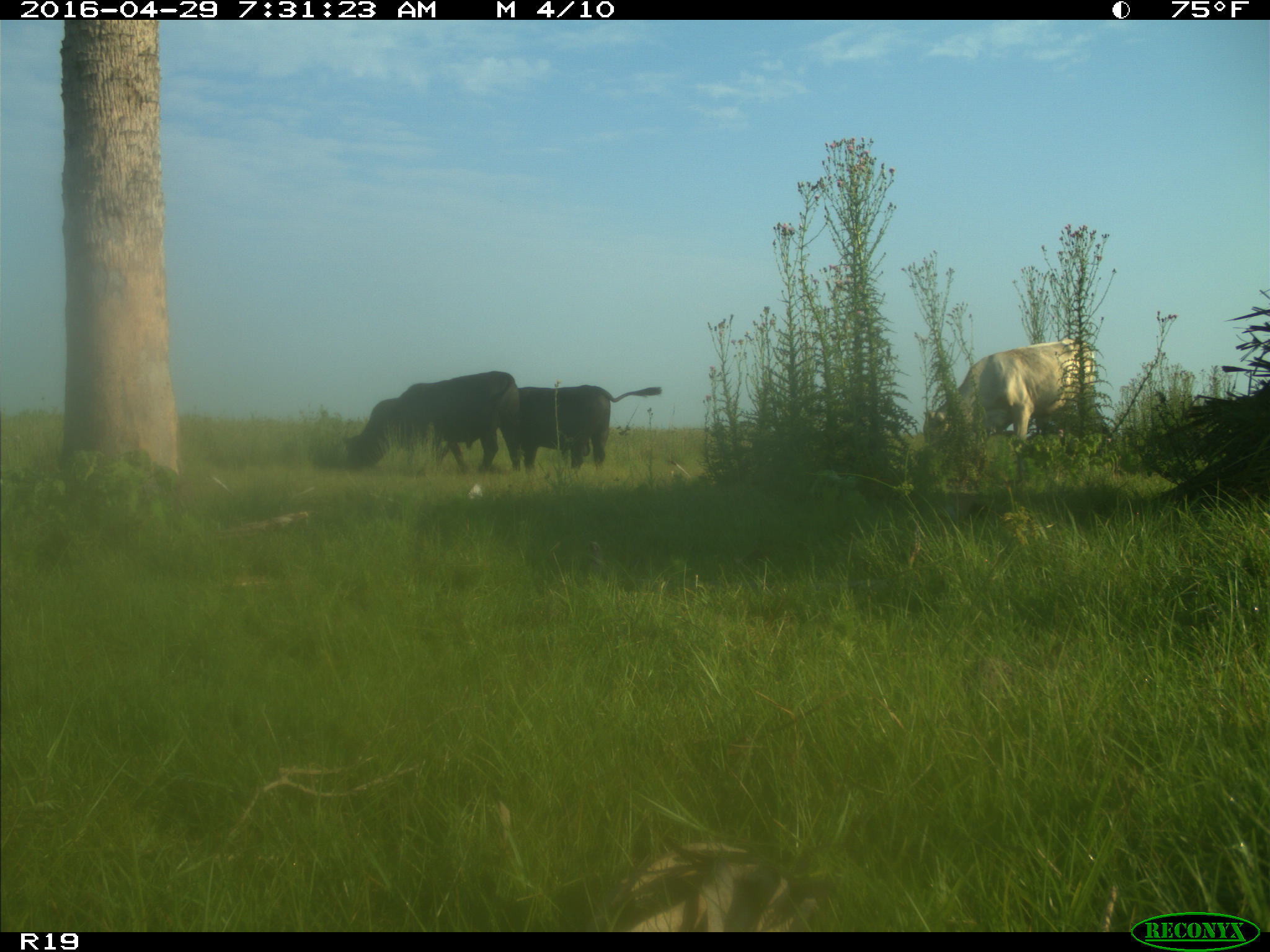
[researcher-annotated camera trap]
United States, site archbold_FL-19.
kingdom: Animalia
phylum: Chordata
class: Mammalia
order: Artiodactyla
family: Bovidae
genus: Bos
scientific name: Bos taurus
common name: domestic cow